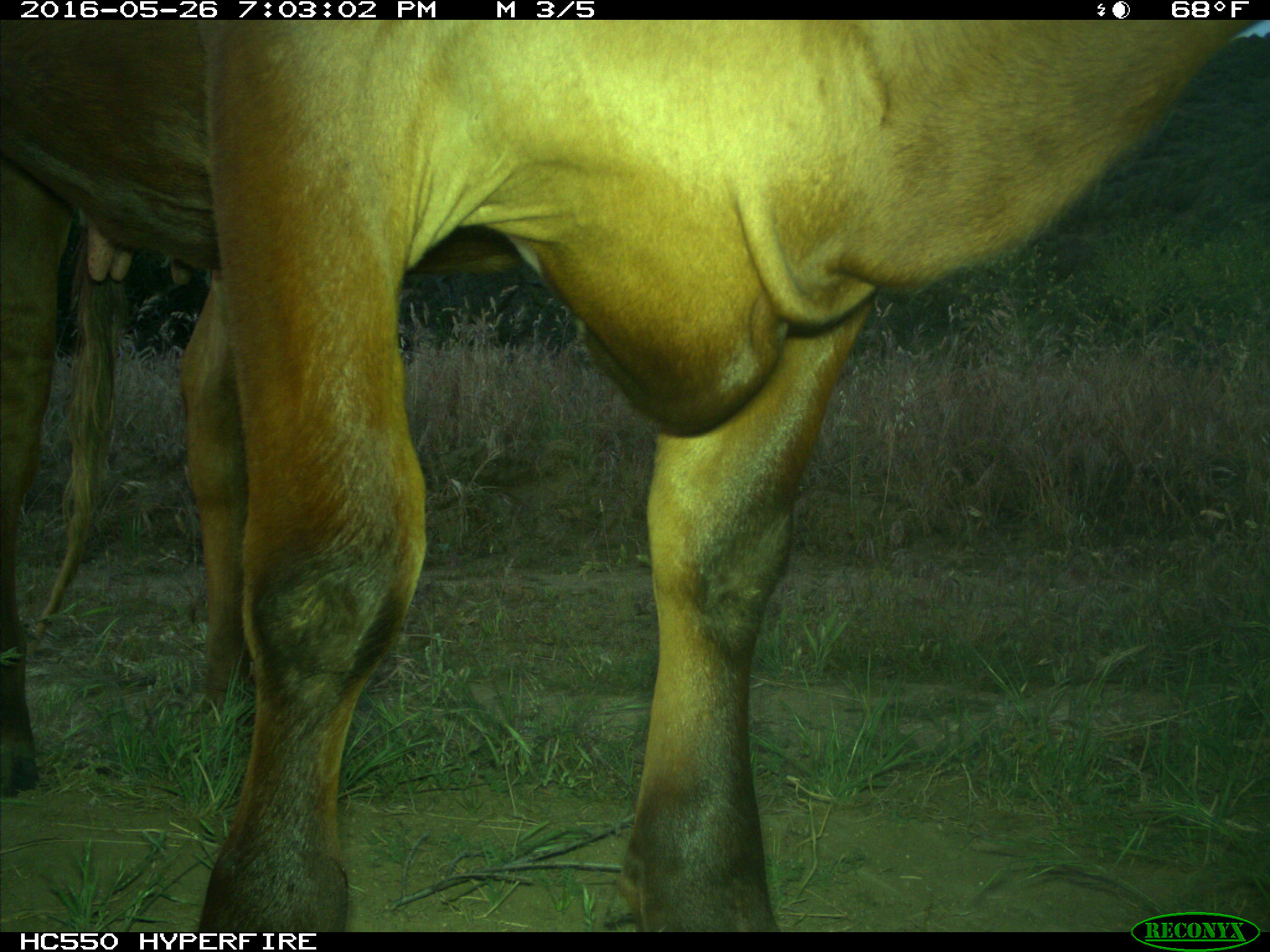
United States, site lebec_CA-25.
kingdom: Animalia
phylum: Chordata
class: Mammalia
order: Artiodactyla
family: Bovidae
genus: Bos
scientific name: Bos taurus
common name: domestic cow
Bos taurus (domestic cow).